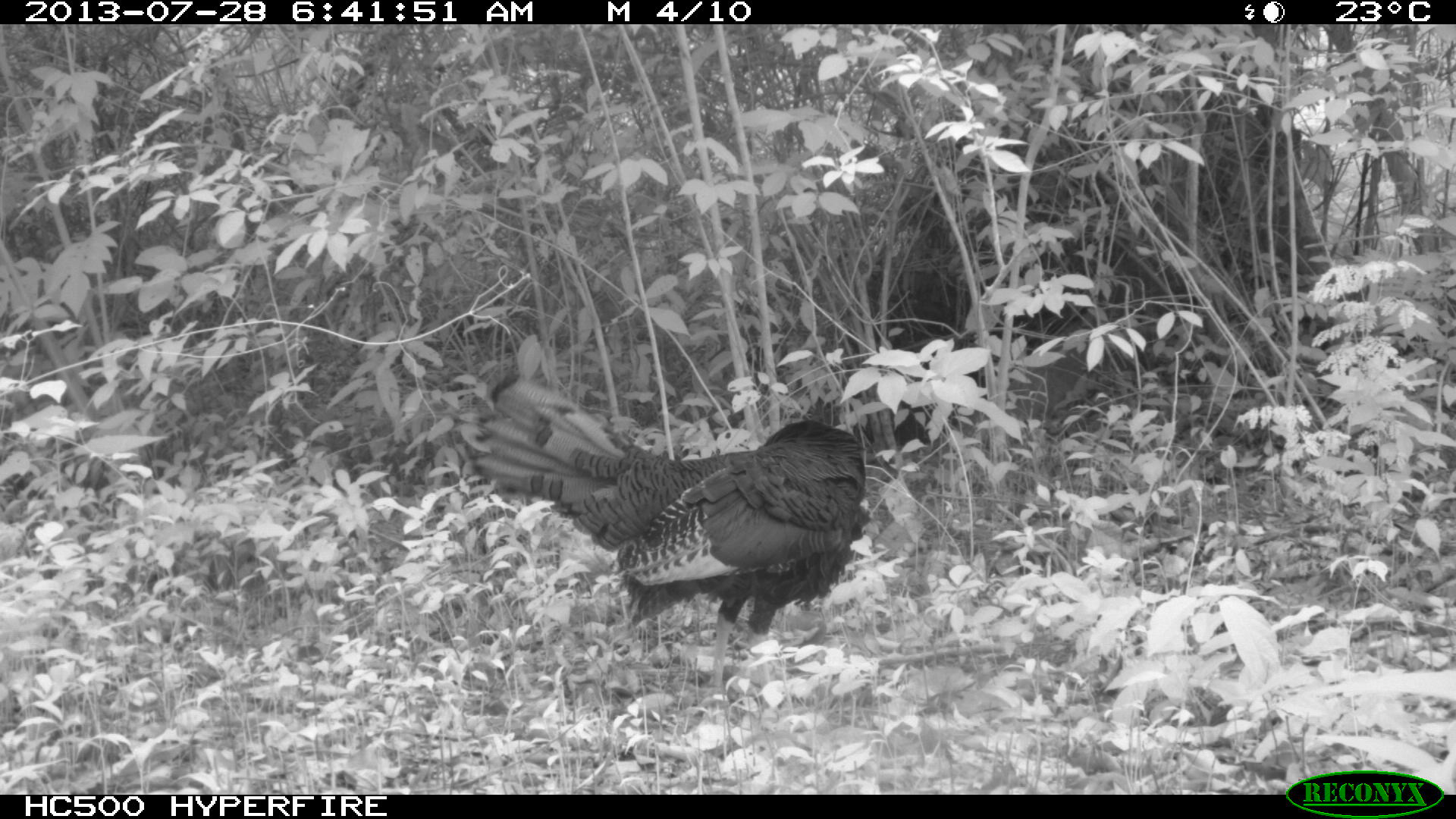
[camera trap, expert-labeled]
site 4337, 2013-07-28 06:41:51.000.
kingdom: Animalia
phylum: Chordata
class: Aves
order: Galliformes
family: Phasianidae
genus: Meleagris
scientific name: Meleagris ocellata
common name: ocellated turkey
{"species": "Meleagris ocellata (ocellated turkey)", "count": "1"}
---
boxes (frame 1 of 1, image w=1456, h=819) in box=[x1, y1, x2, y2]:
meleagris ocellata: box=[470, 369, 870, 694]